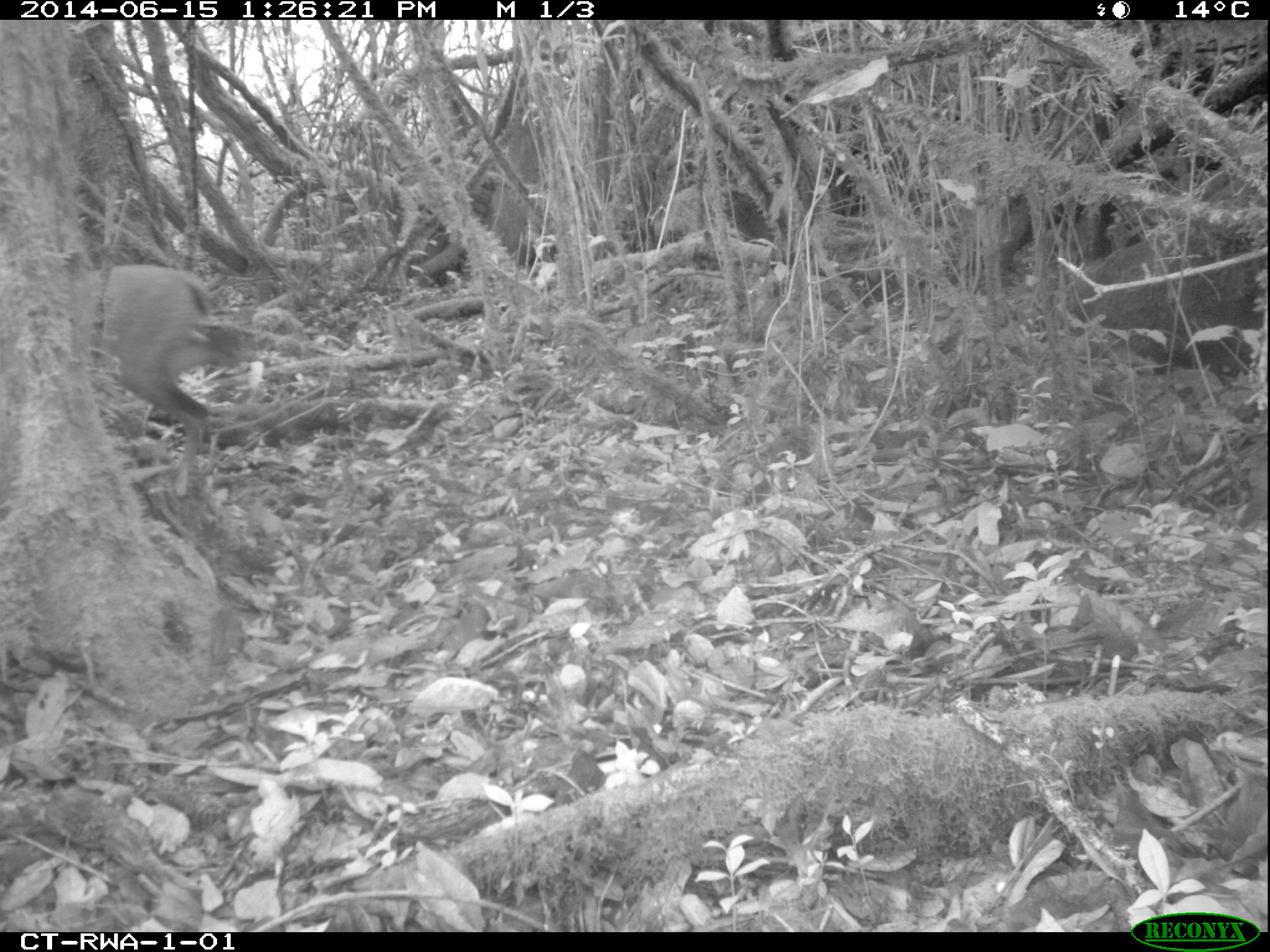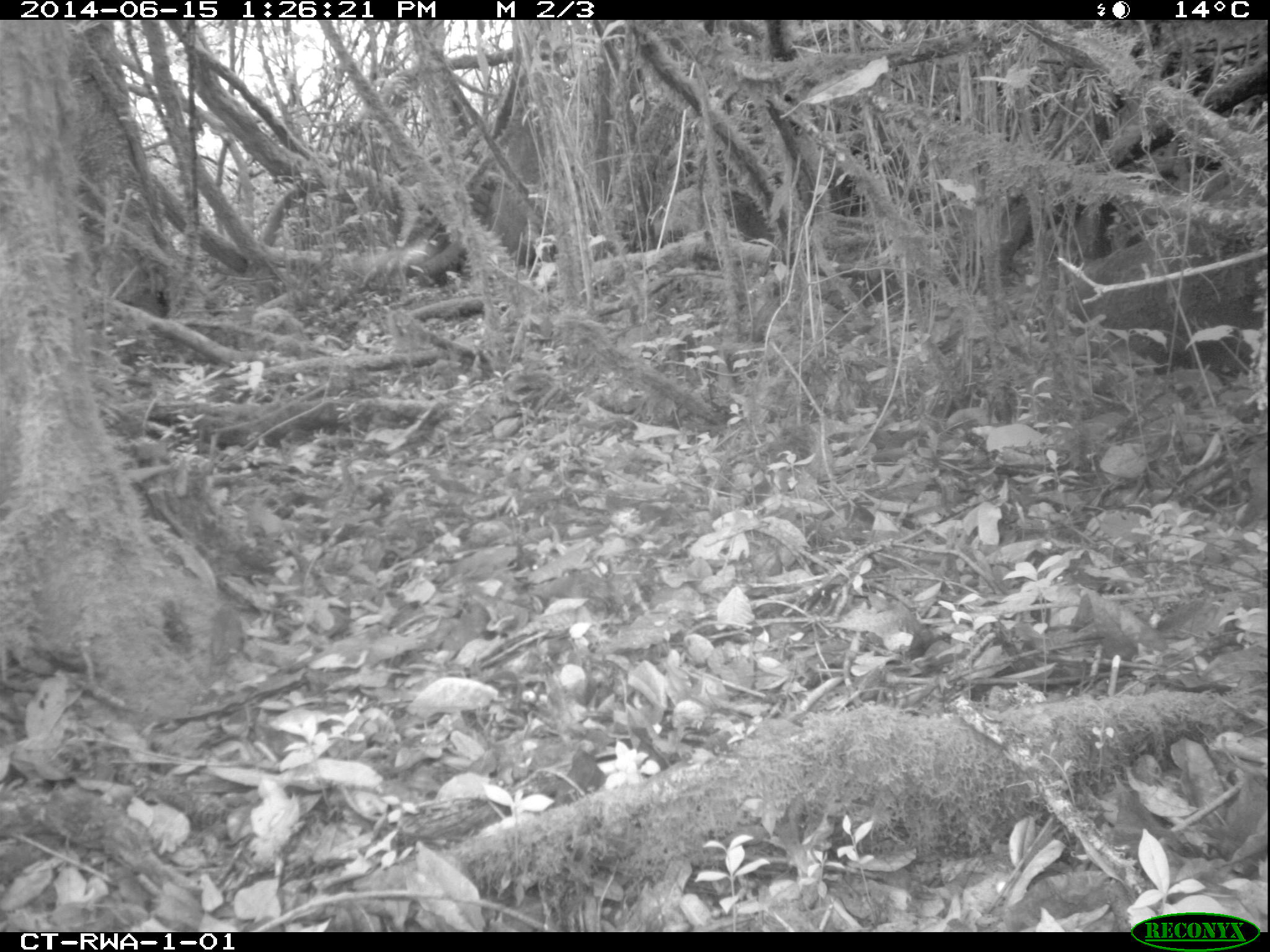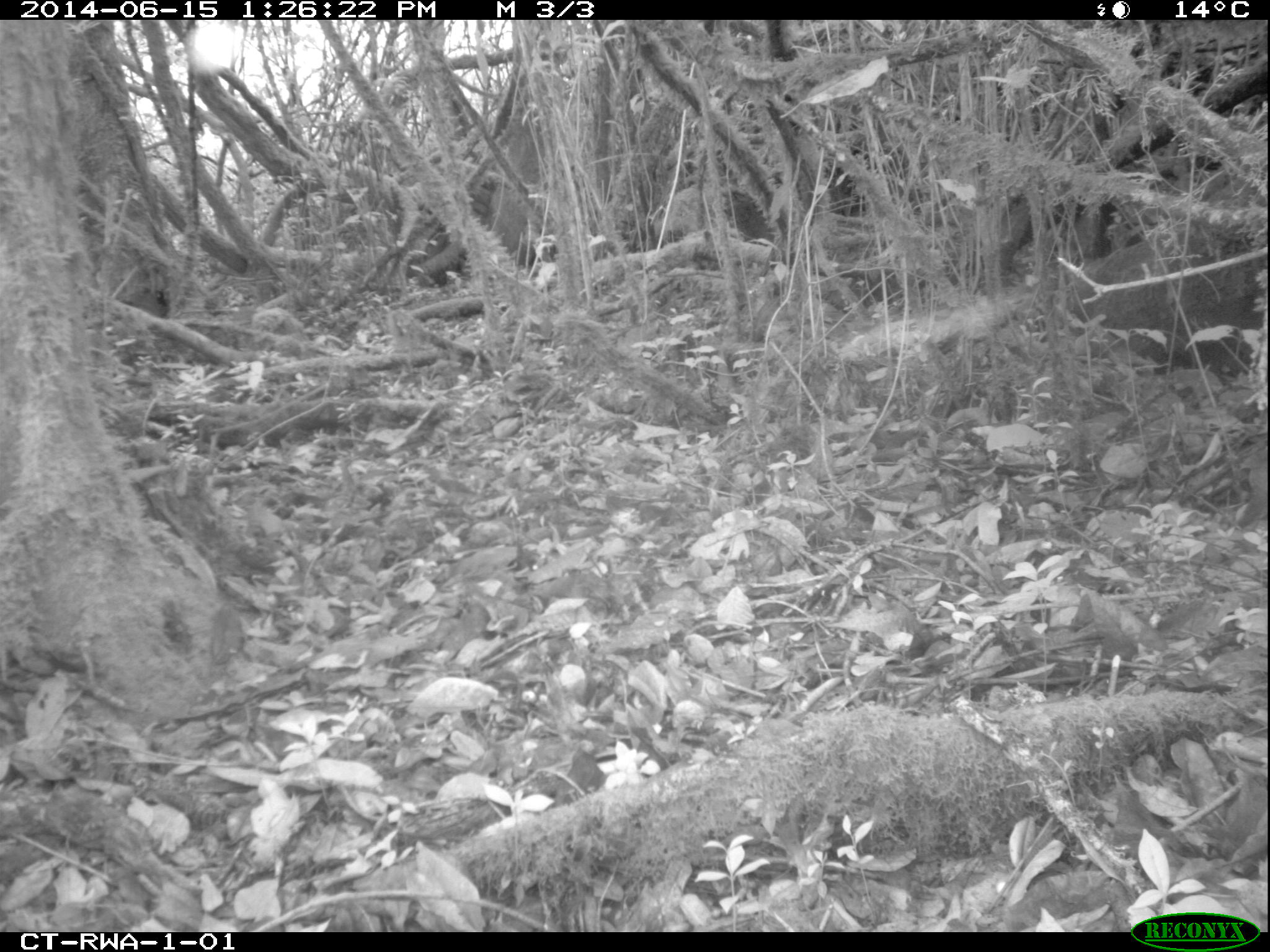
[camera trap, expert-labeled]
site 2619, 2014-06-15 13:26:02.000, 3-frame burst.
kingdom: Animalia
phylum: Chordata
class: Mammalia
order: Artiodactyla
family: Bovidae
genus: Cephalophus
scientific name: Cephalophus nigrifrons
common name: black-fronted duiker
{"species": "Cephalophus nigrifrons (black-fronted duiker)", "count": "1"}